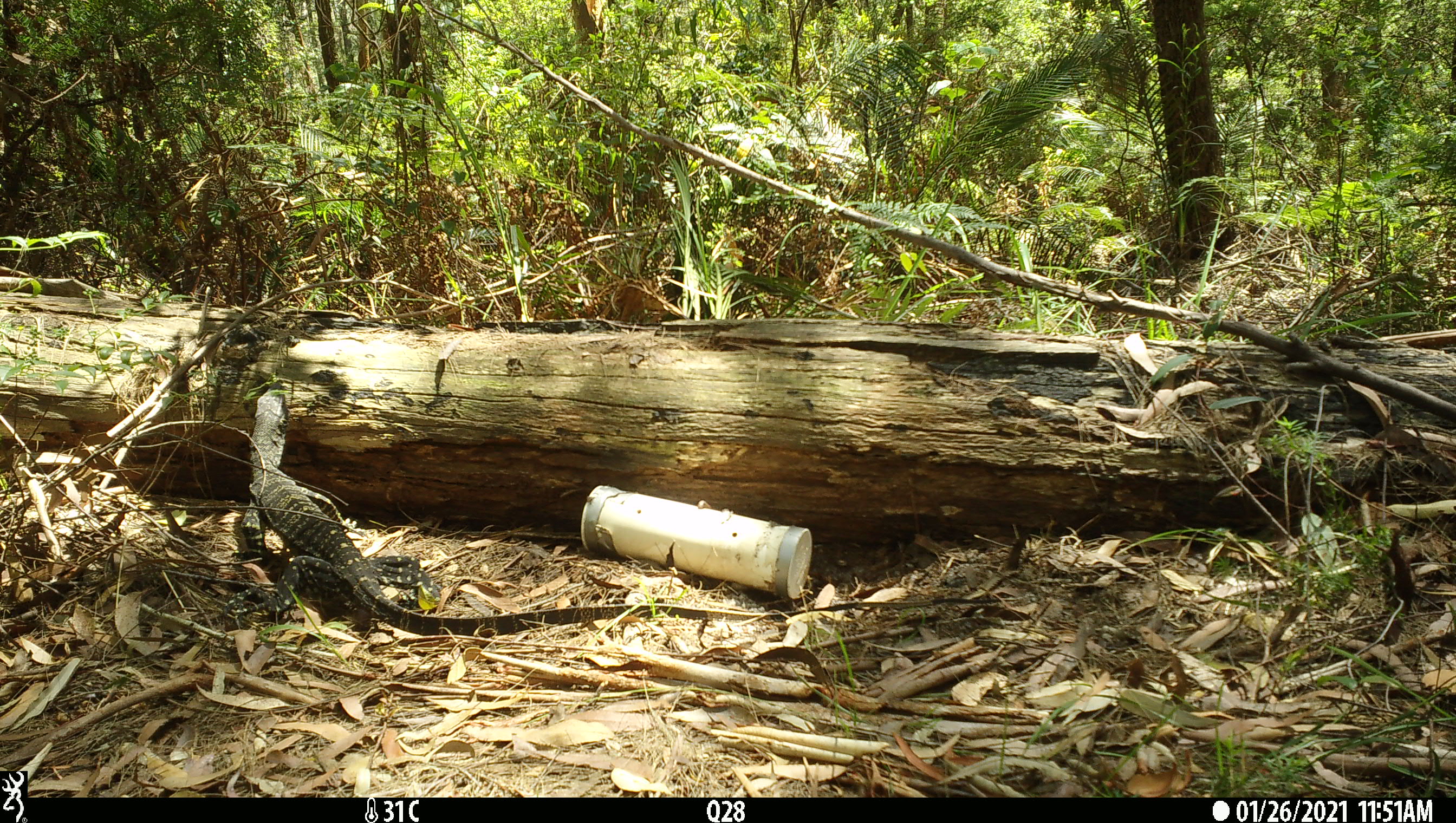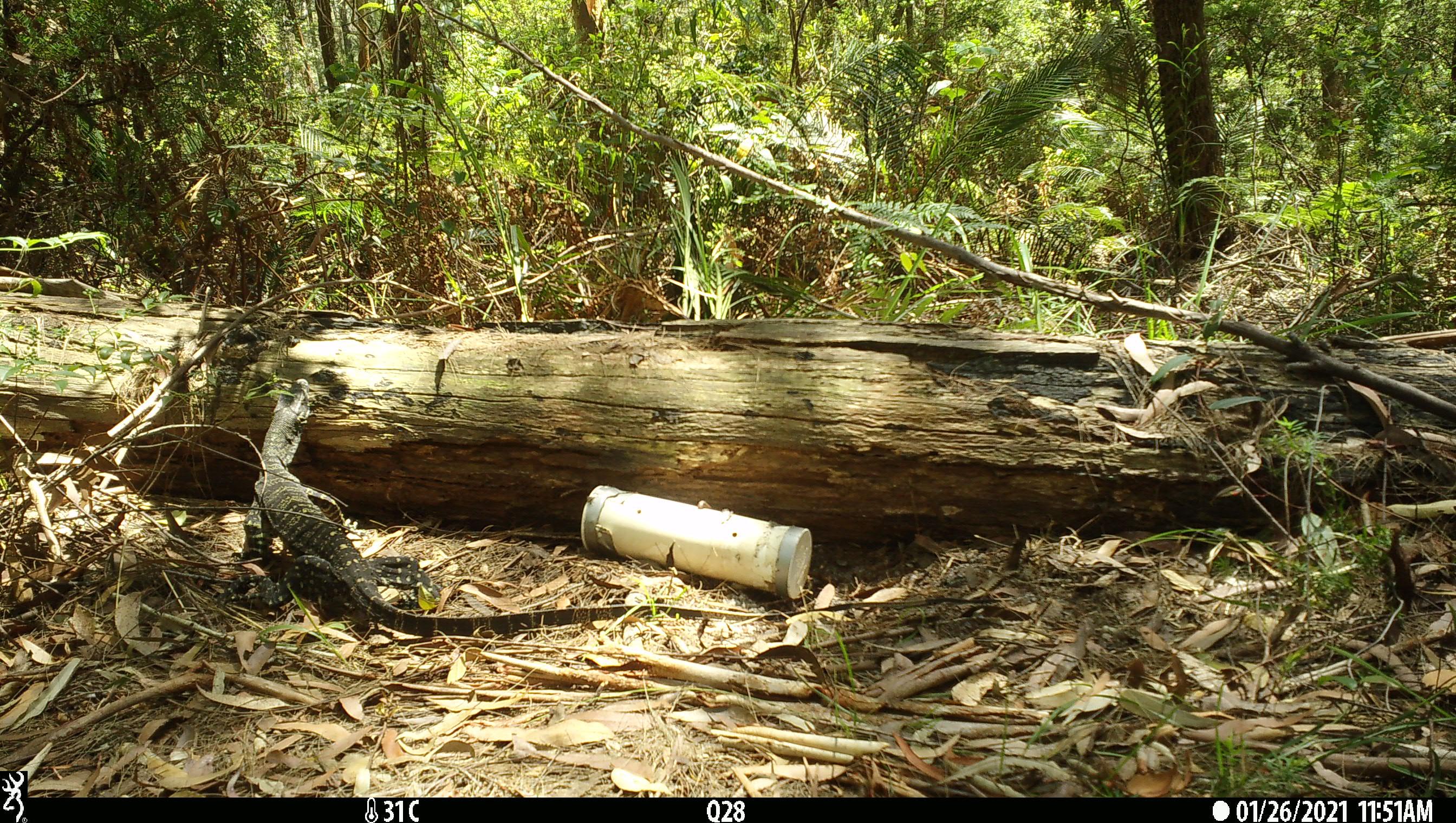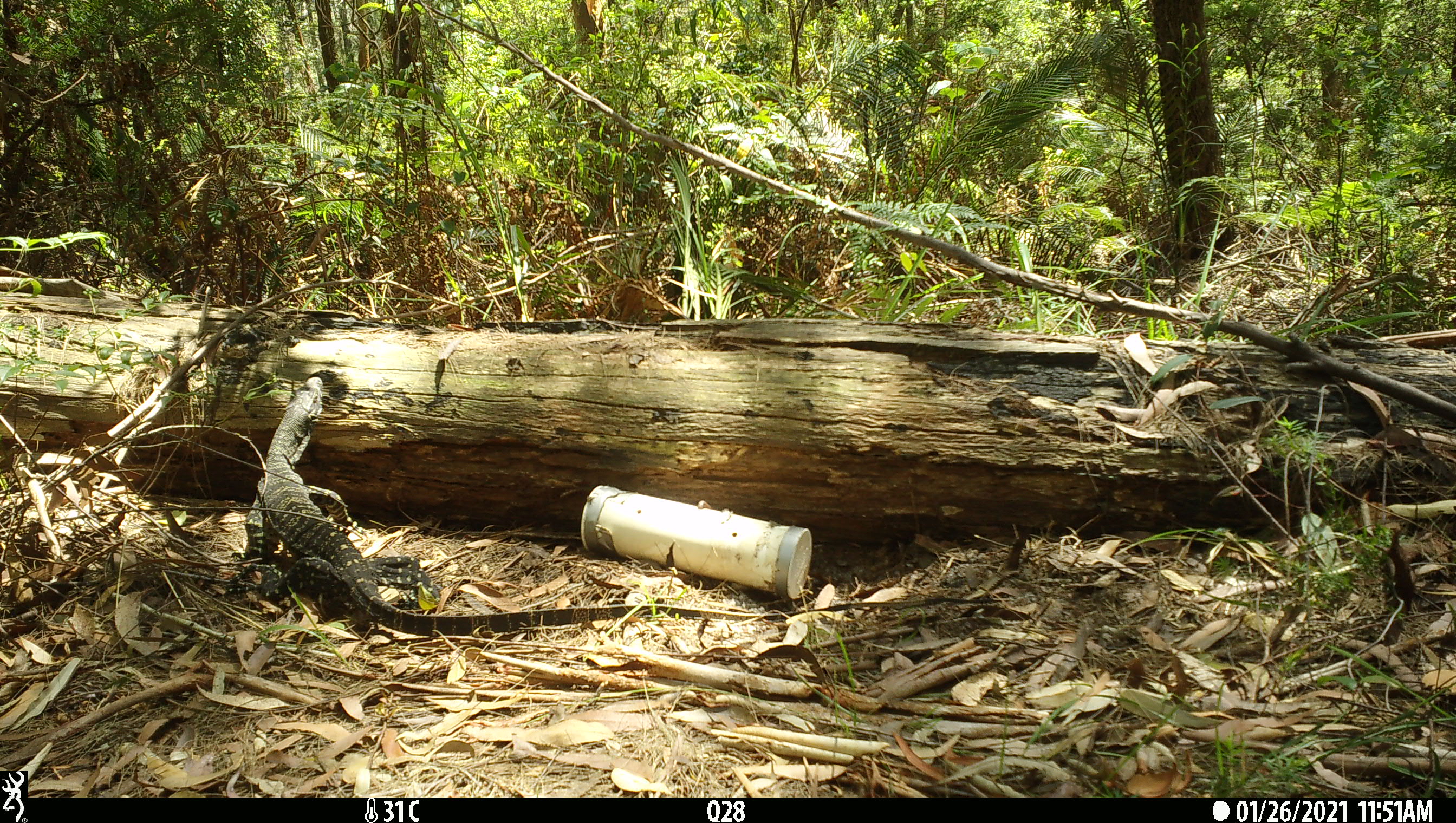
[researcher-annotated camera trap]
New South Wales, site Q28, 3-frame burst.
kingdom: Animalia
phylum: Chordata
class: Reptilia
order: Squamata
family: Varanidae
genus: Varanus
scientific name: Varanus varius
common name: lace monitor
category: goanna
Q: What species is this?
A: Goanna (lace monitor) (Varanus varius).